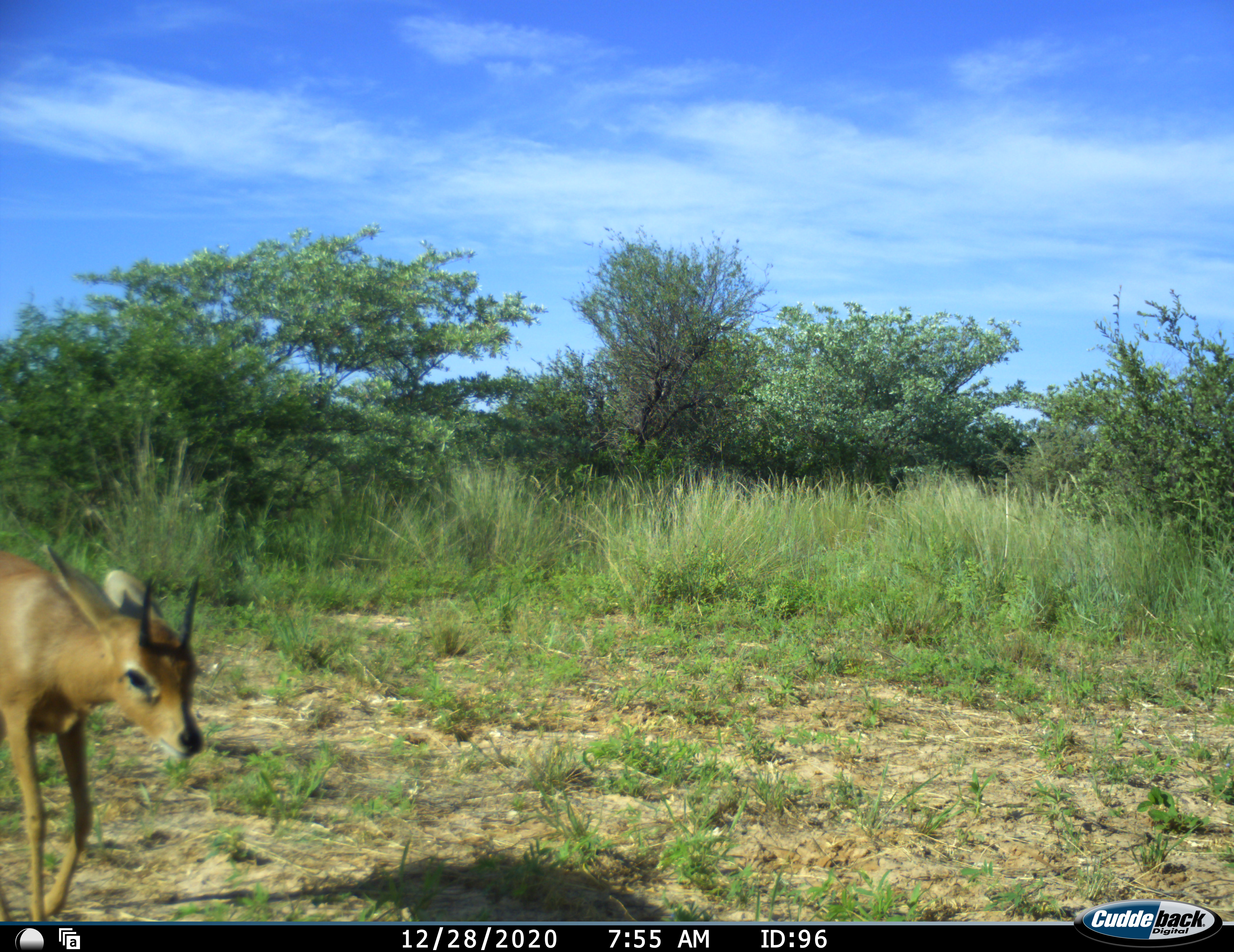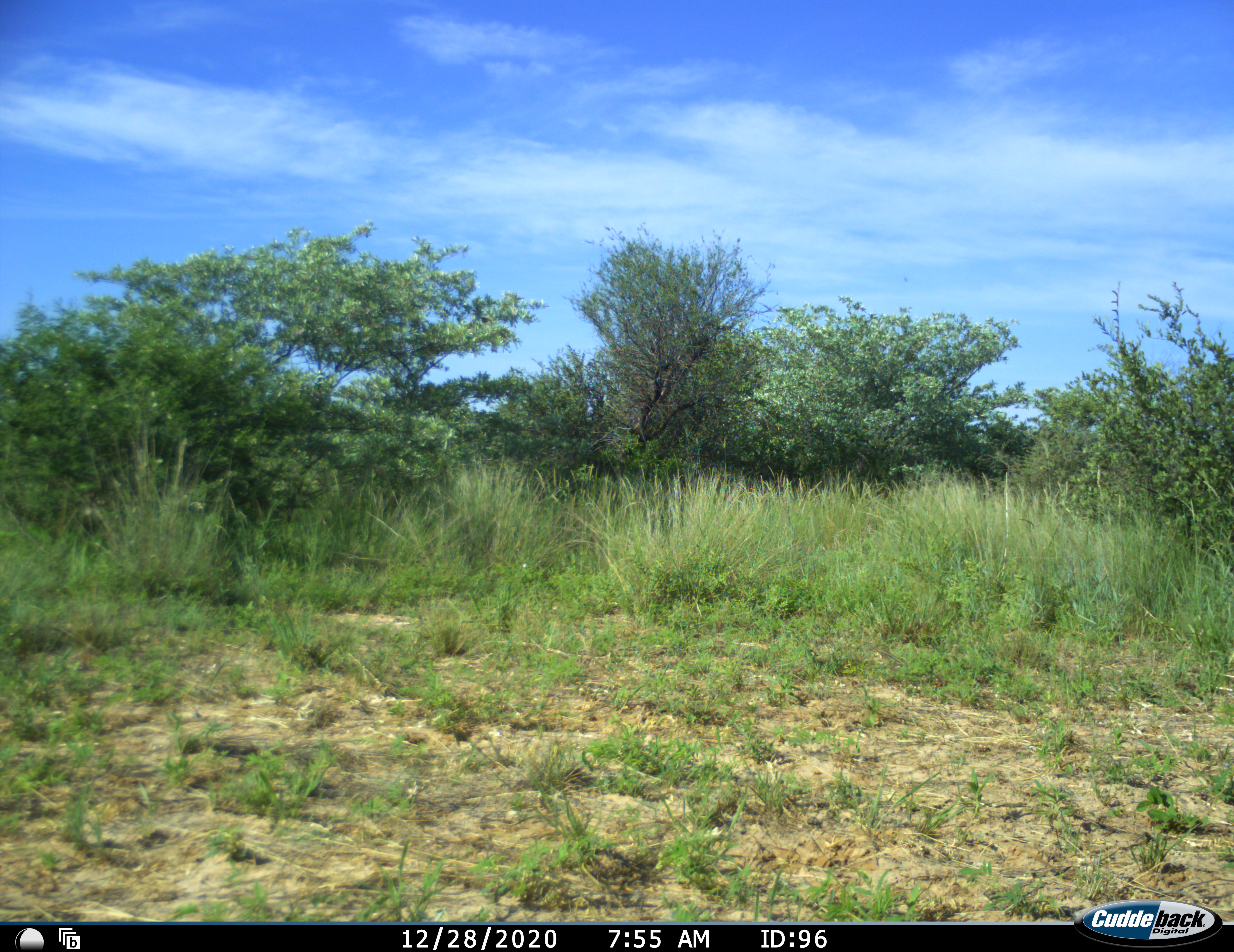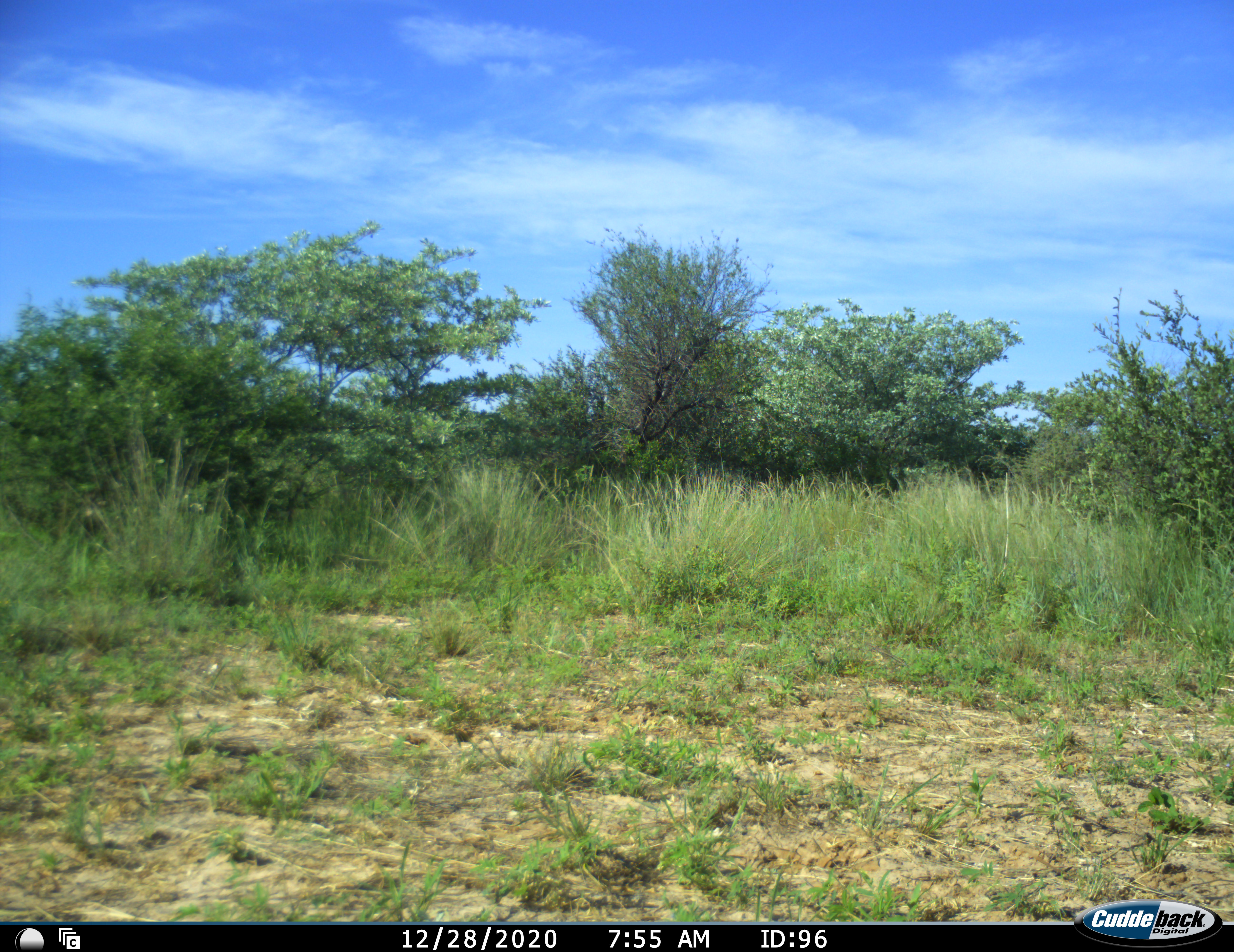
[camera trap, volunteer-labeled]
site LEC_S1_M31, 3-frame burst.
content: unidentified animal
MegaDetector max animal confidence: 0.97